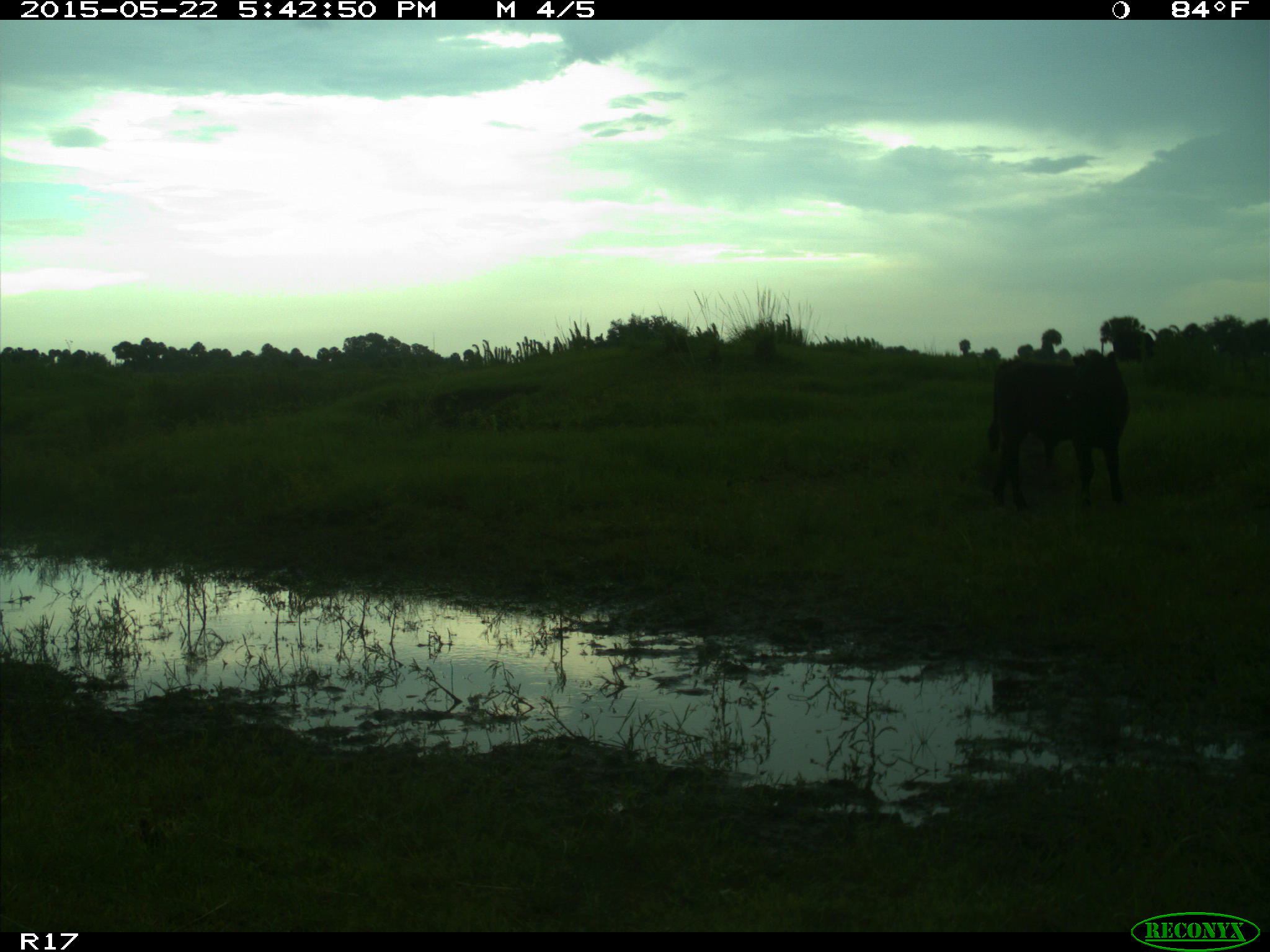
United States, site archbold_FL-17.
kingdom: Animalia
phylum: Chordata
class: Mammalia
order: Artiodactyla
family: Bovidae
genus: Bos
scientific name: Bos taurus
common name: domestic cow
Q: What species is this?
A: Bos taurus (domestic cow).